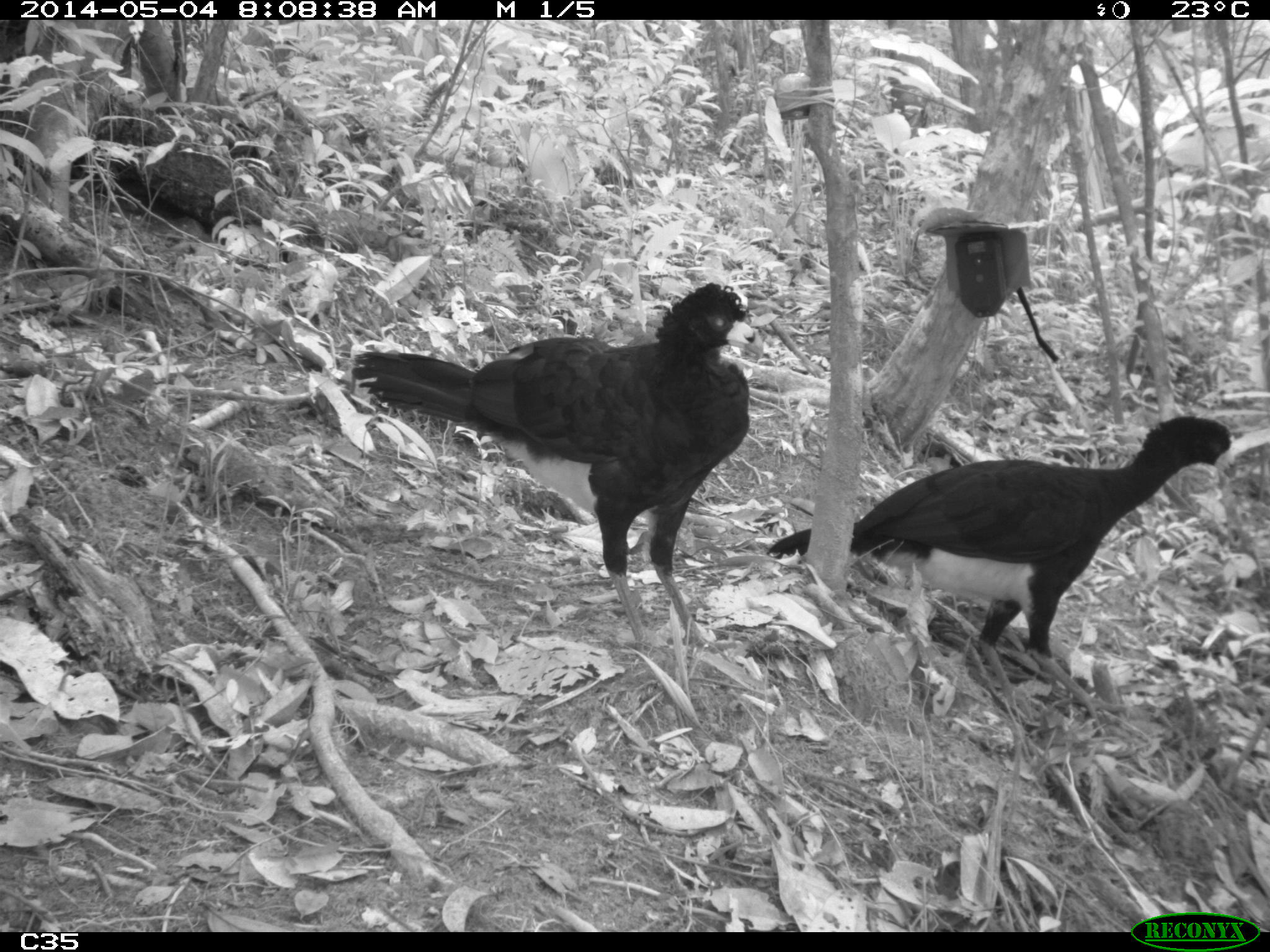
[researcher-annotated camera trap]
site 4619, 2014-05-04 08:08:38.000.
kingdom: Animalia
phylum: Chordata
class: Aves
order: Galliformes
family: Cracidae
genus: Crax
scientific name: Crax alector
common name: black curassow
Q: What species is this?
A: Crax alector (black curassow).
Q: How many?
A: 2.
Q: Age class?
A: Adult.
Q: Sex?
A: Female.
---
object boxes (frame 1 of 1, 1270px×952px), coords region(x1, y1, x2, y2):
crax alector: region(348, 278, 765, 653); region(765, 410, 1238, 735)